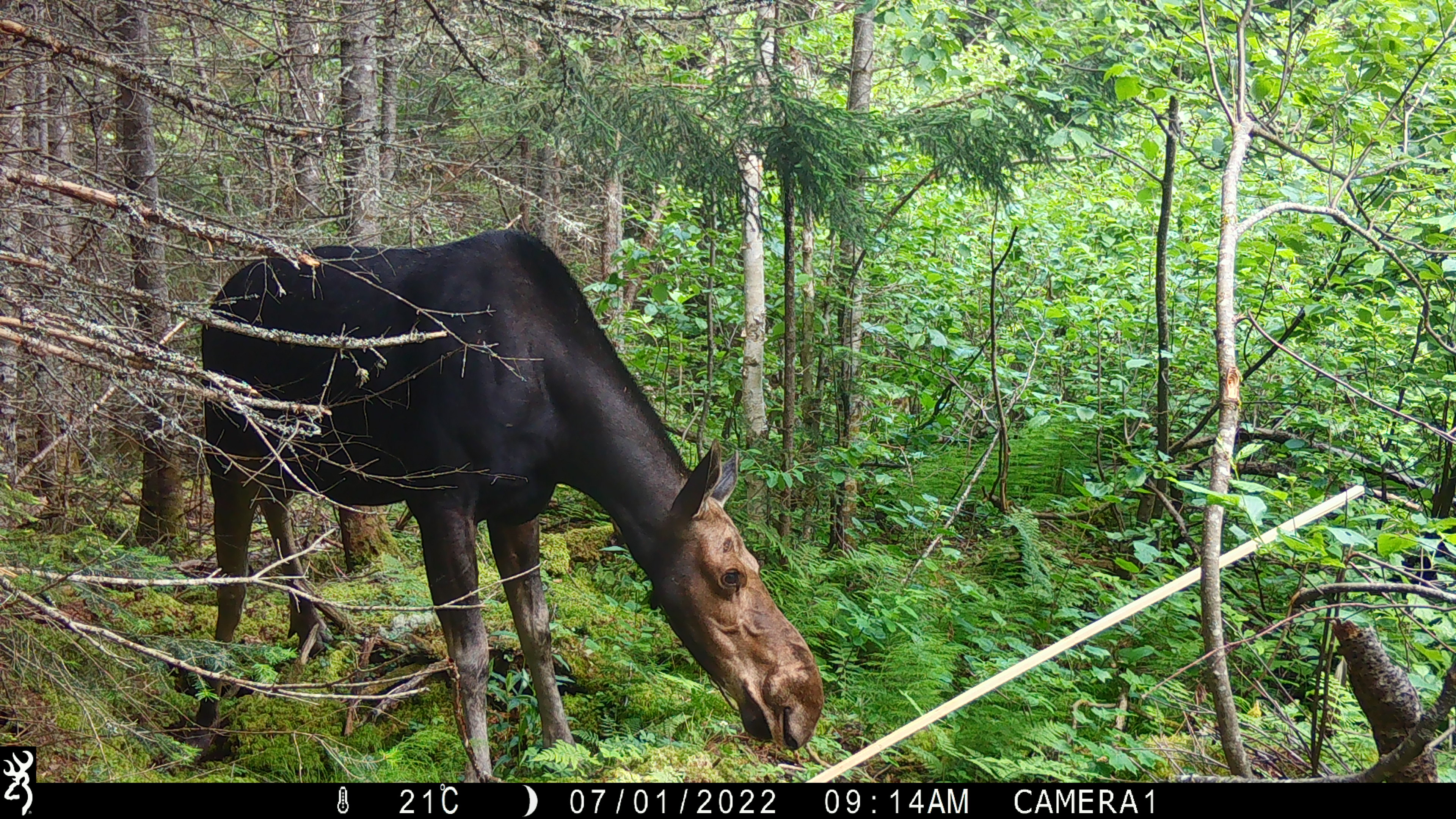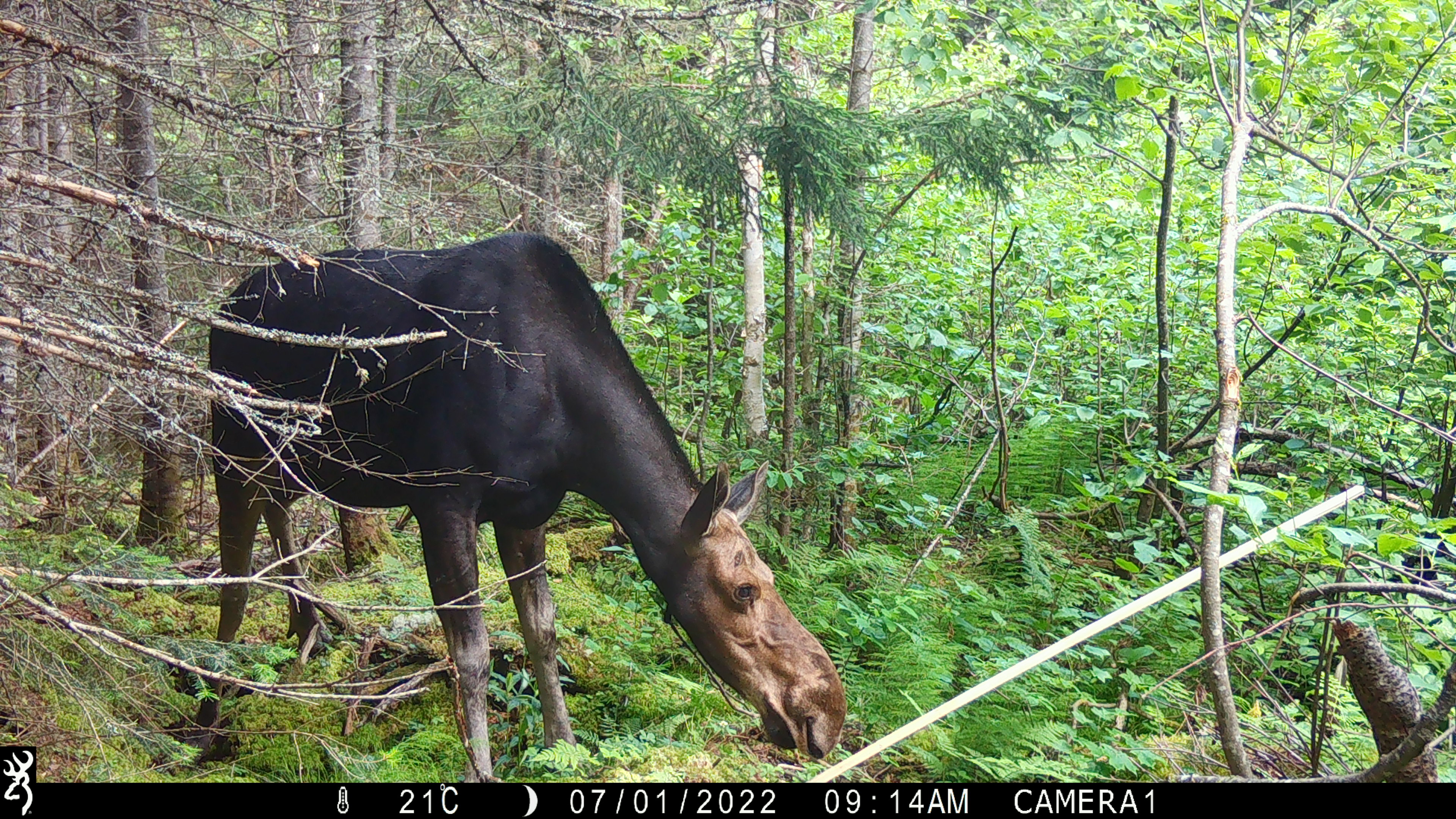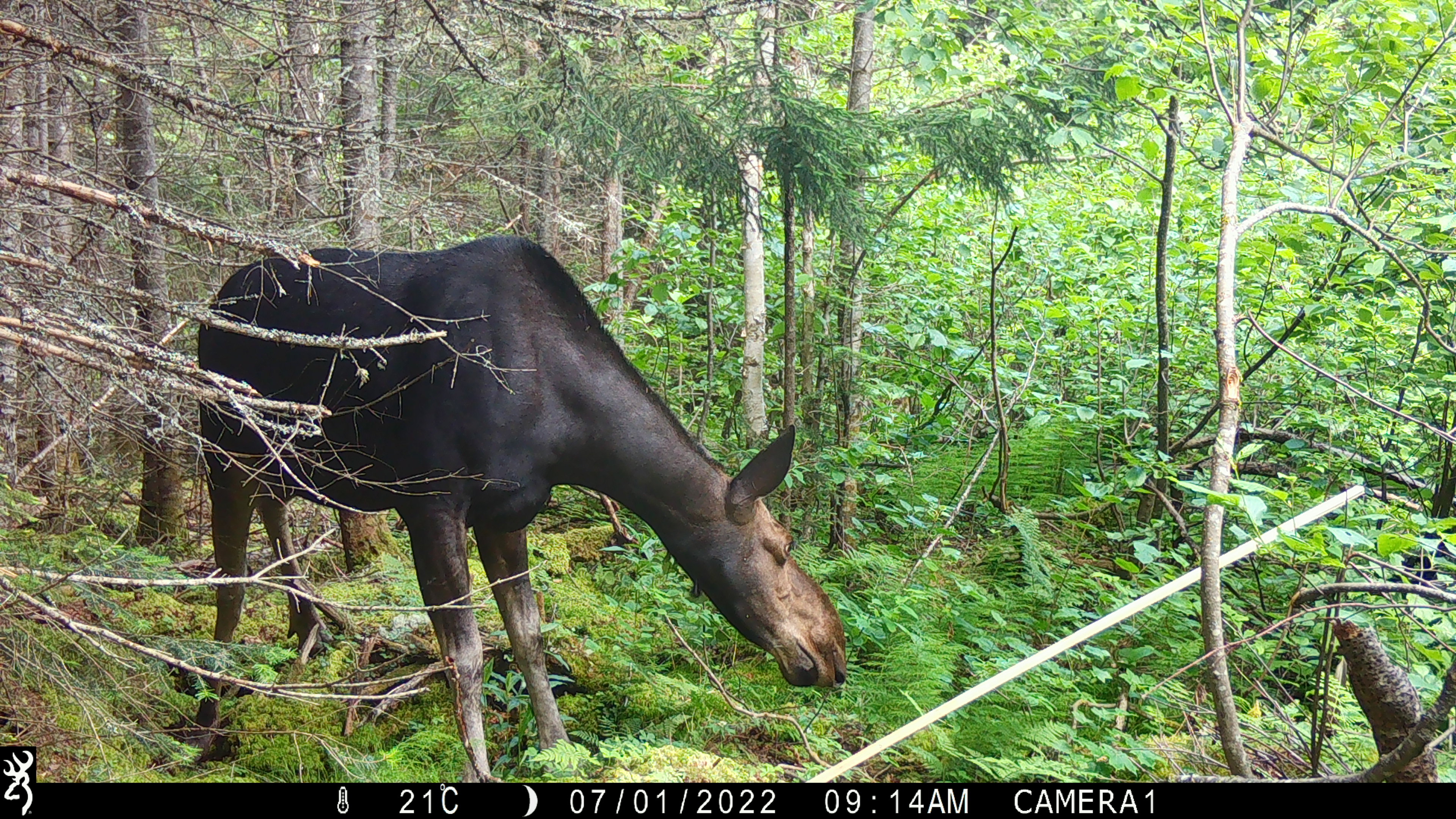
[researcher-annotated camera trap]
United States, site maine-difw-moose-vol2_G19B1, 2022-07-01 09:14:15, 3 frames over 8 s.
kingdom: Animalia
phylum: Chordata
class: Mammalia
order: Artiodactyla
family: Cervidae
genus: Alces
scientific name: Alces alces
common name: moose